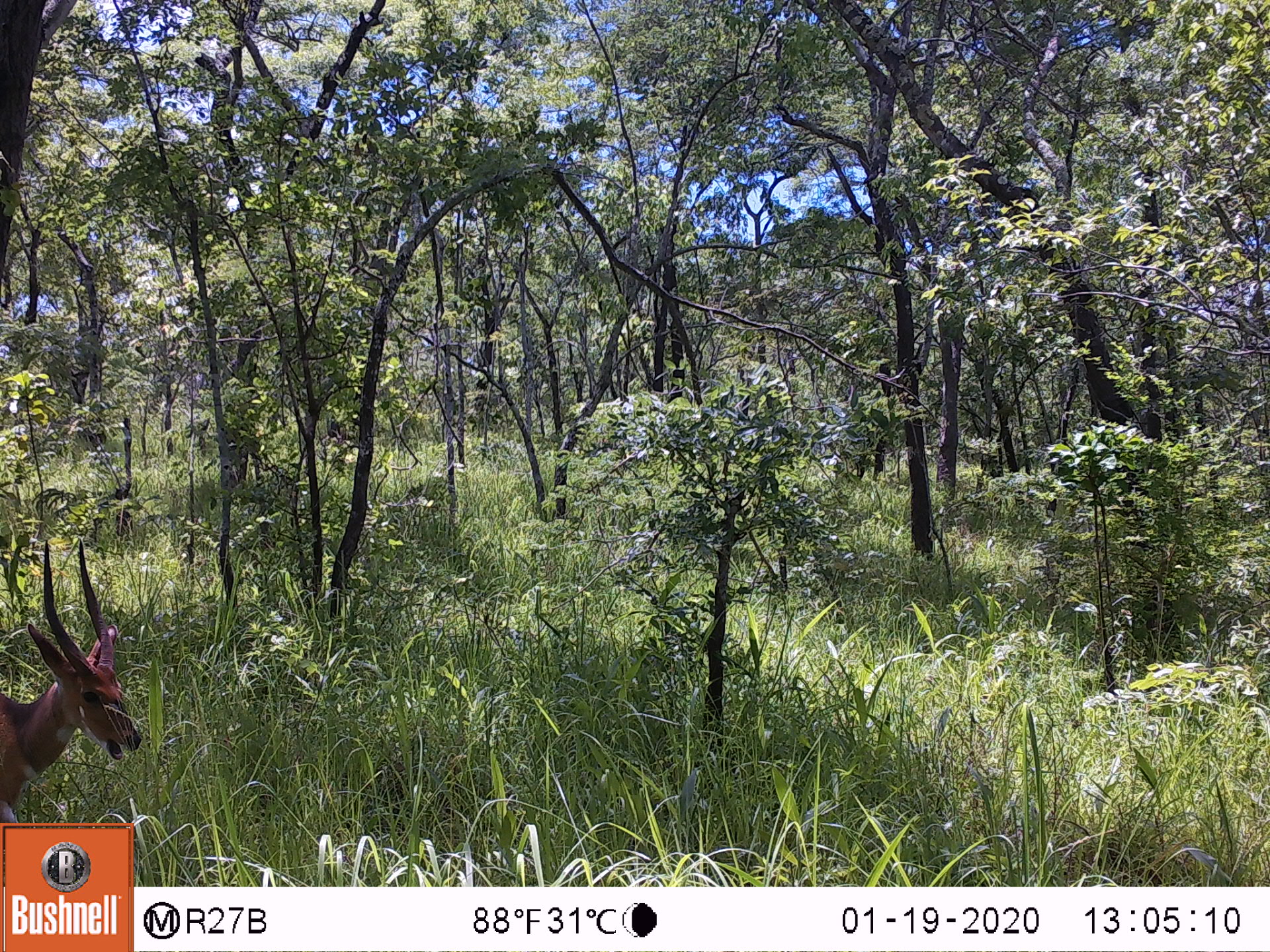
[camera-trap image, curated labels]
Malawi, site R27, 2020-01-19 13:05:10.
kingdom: Animalia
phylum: Chordata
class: Mammalia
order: Artiodactyla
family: Bovidae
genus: Tragelaphus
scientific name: Tragelaphus sylvaticus sylvaticus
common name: cape bushbuck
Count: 1.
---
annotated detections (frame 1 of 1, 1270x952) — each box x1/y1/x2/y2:
cape bushbuck: 3/534/144/815